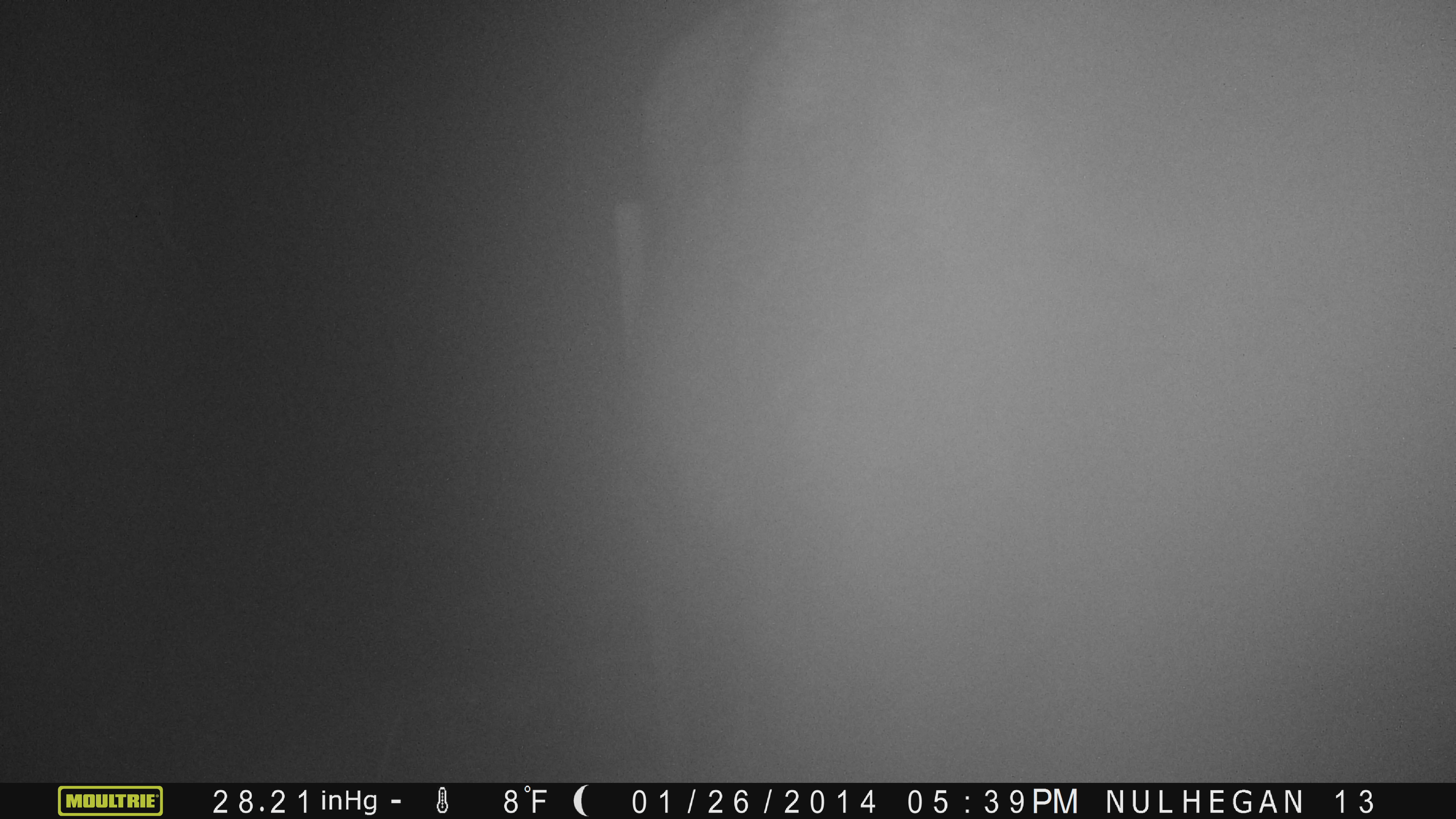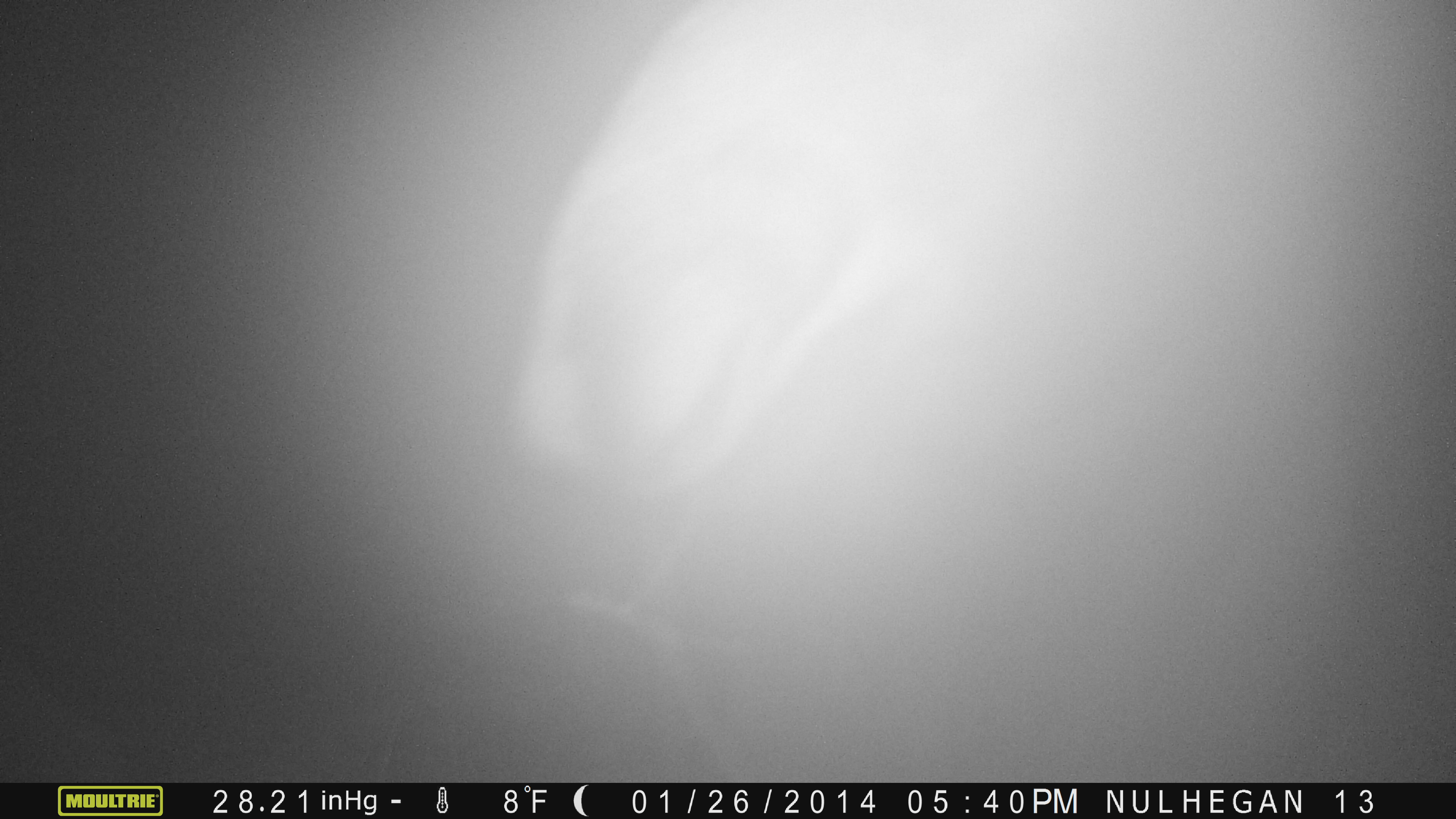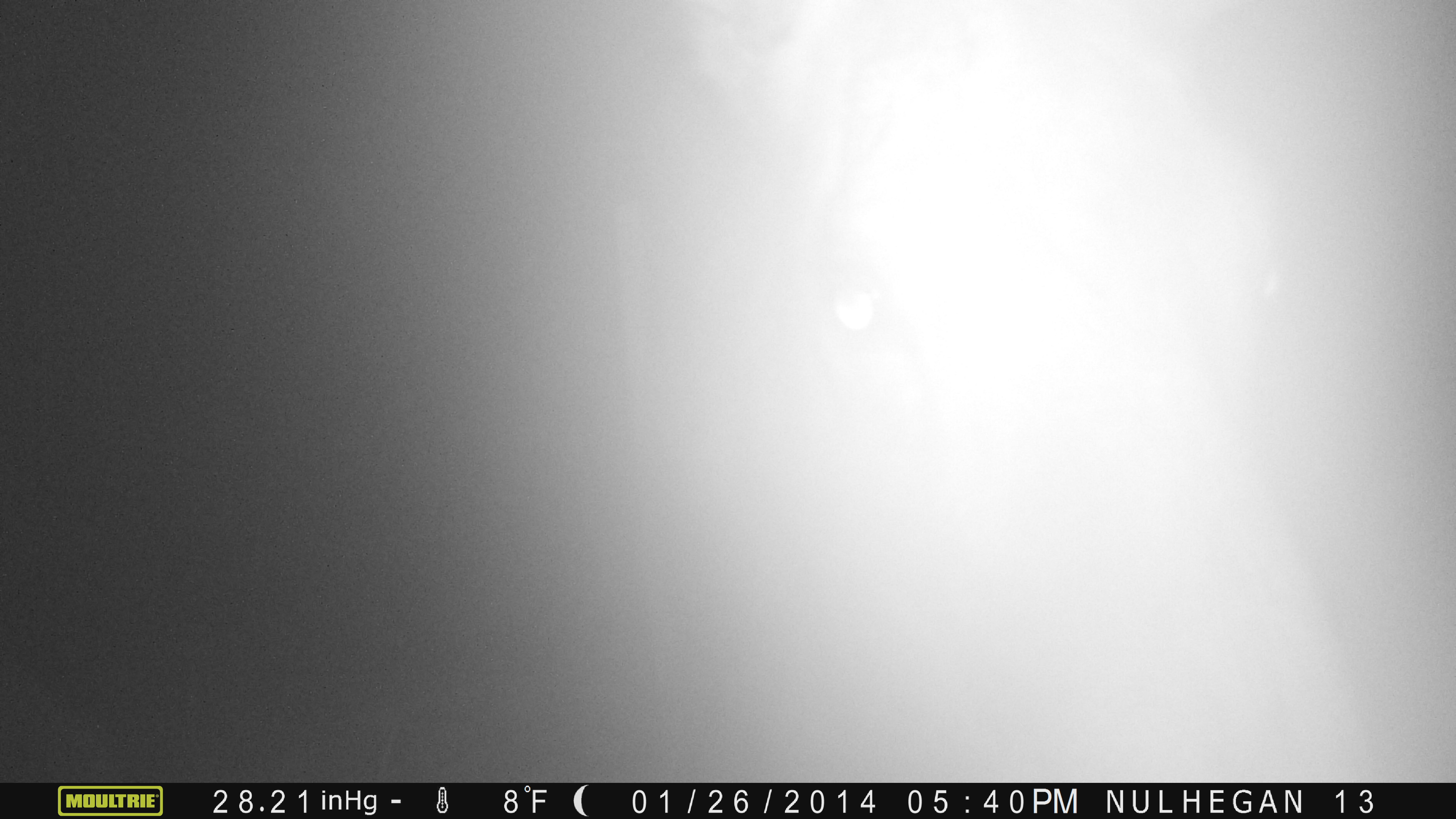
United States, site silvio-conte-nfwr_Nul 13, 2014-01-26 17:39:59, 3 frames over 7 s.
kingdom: Animalia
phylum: Chordata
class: Mammalia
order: Artiodactyla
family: Cervidae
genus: Alces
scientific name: Alces alces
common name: moose